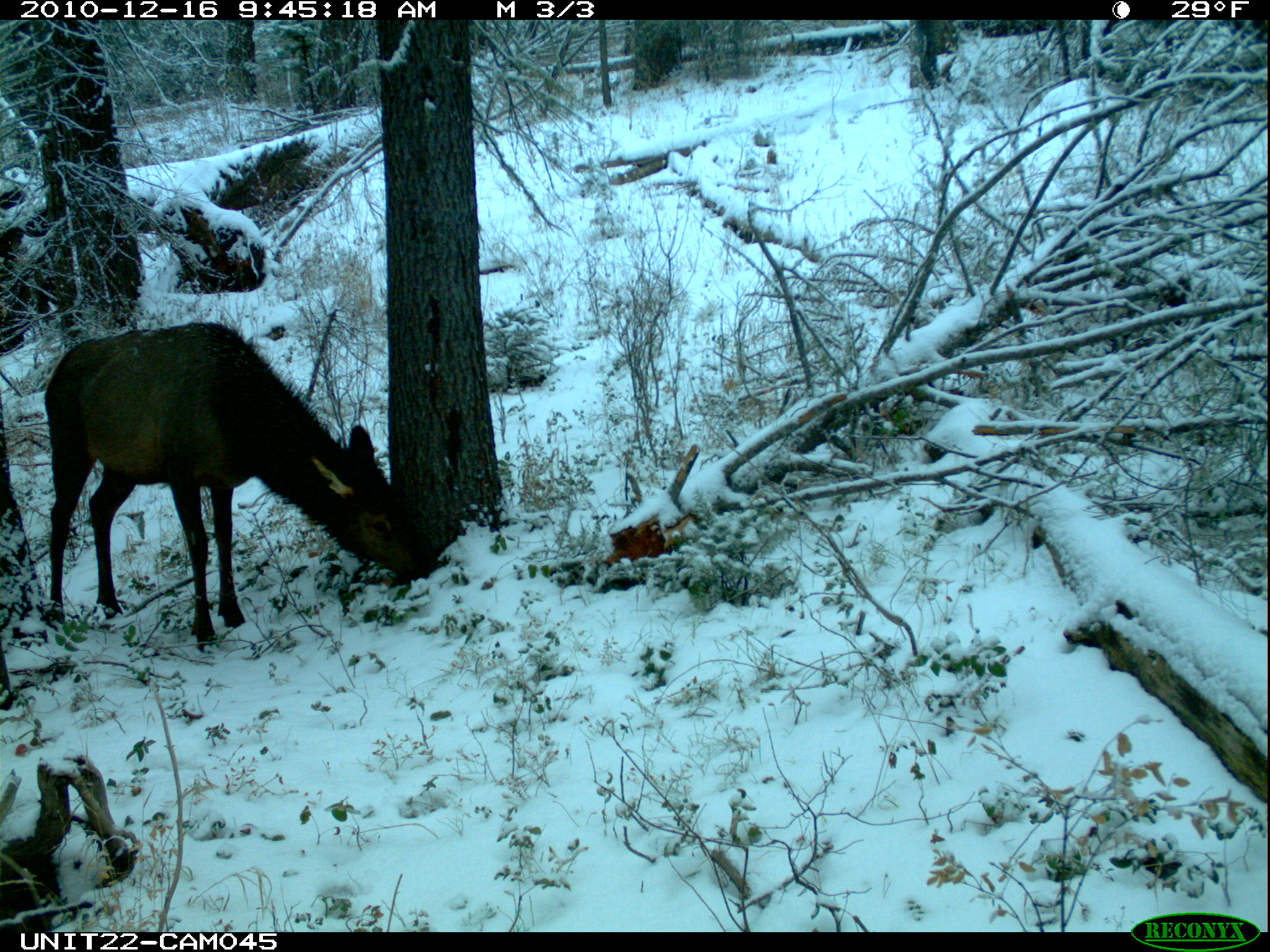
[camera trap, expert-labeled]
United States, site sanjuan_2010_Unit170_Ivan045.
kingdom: Animalia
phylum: Chordata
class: Mammalia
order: Artiodactyla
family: Cervidae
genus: Cervus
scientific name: Cervus elaphus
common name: red deer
Cervus elaphus (red deer).